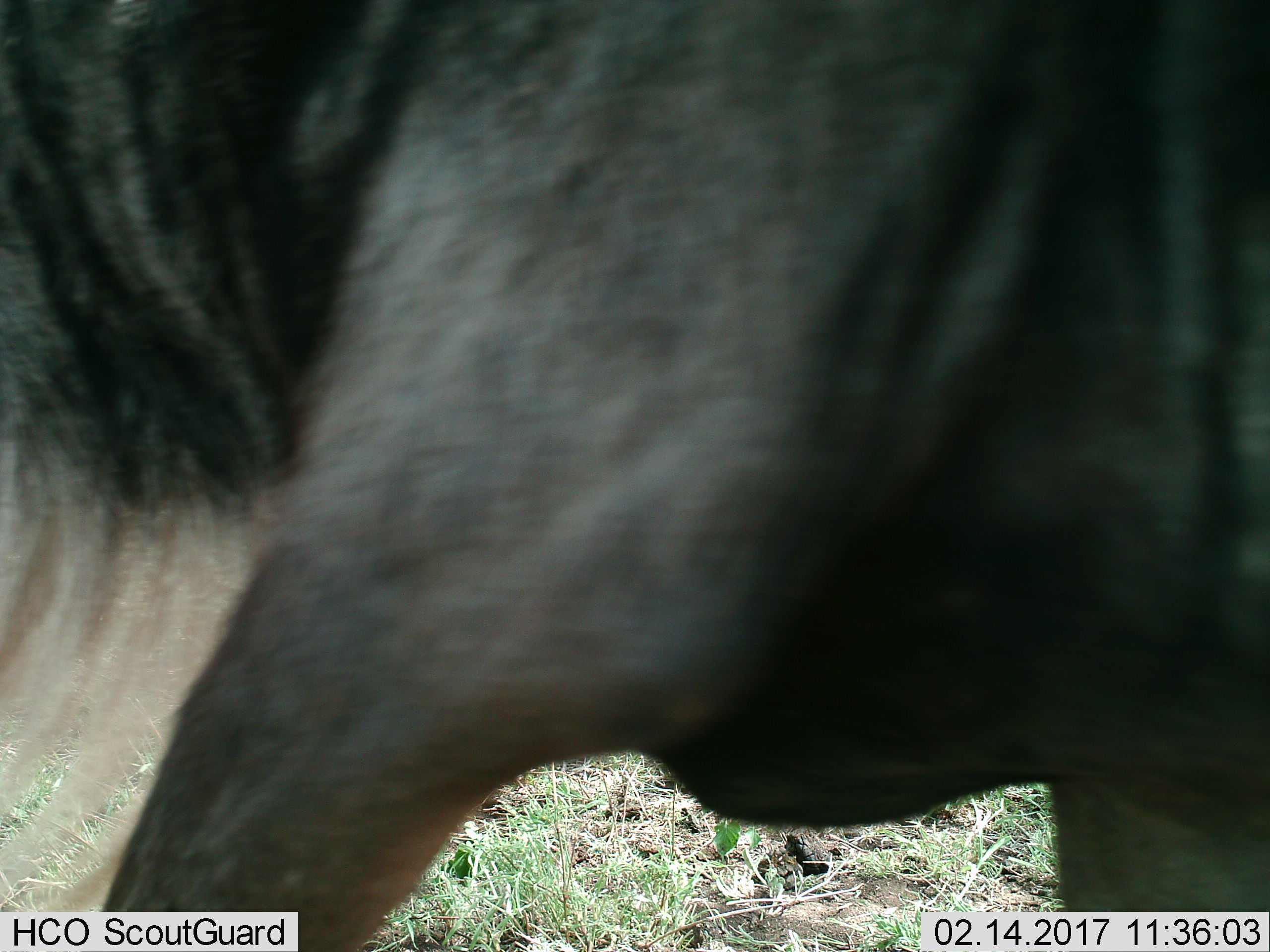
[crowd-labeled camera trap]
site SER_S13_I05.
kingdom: Animalia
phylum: Chordata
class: Mammalia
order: Artiodactyla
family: Bovidae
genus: Connochaetes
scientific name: Connochaetes taurinus taurinus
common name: blue wildebeest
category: wildebeestblue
Wildebeestblue (blue wildebeest) (Connochaetes taurinus taurinus), count 1. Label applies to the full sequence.